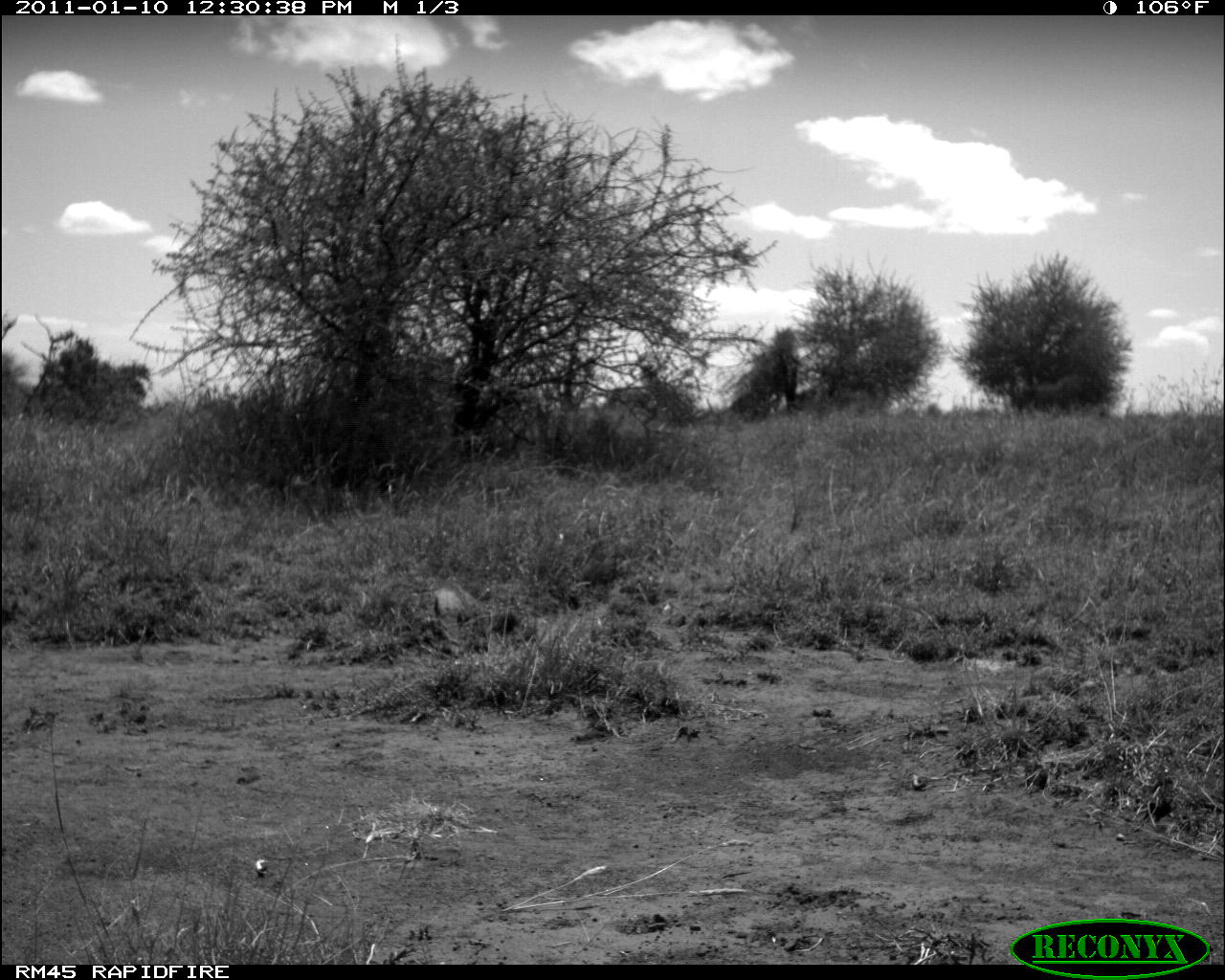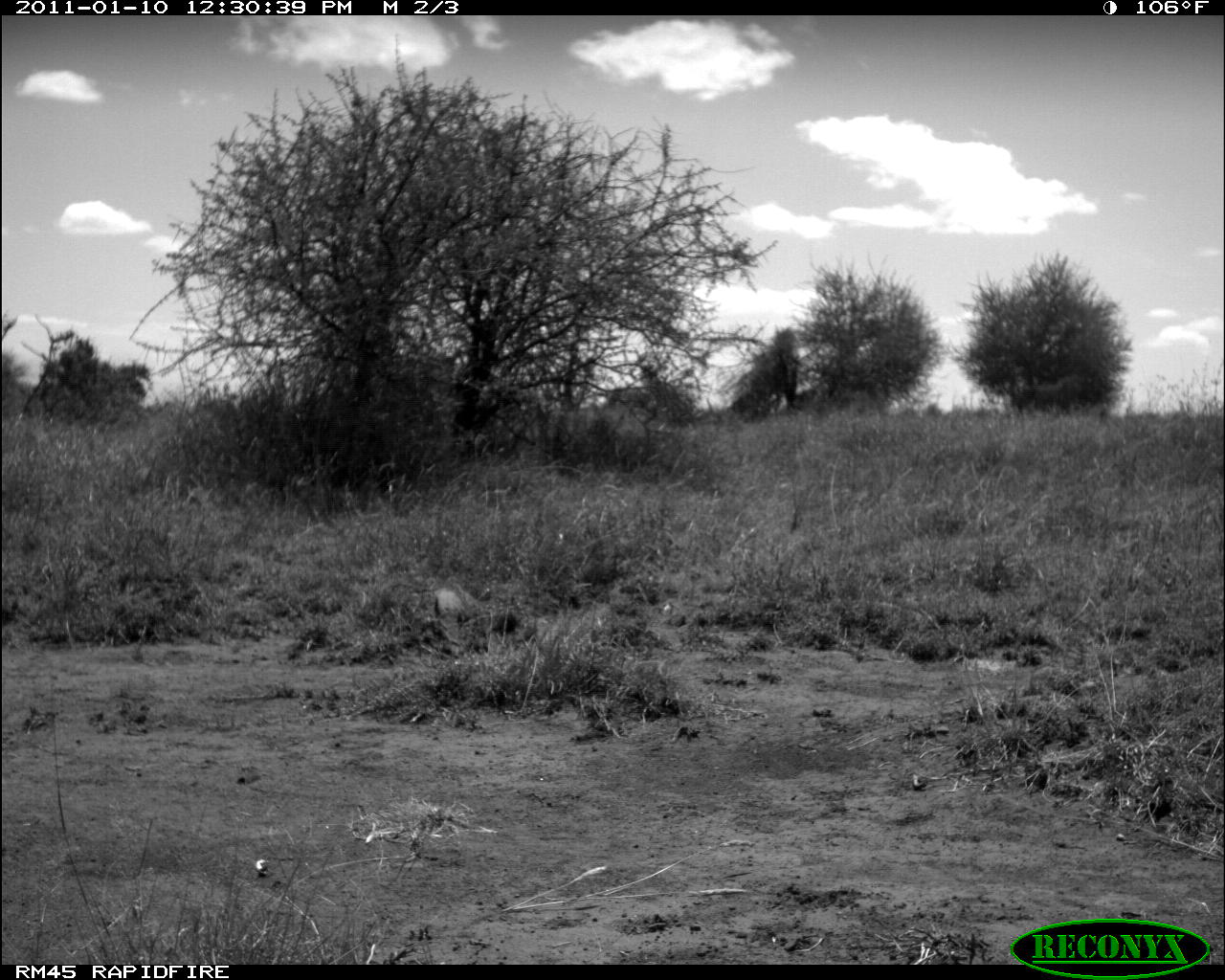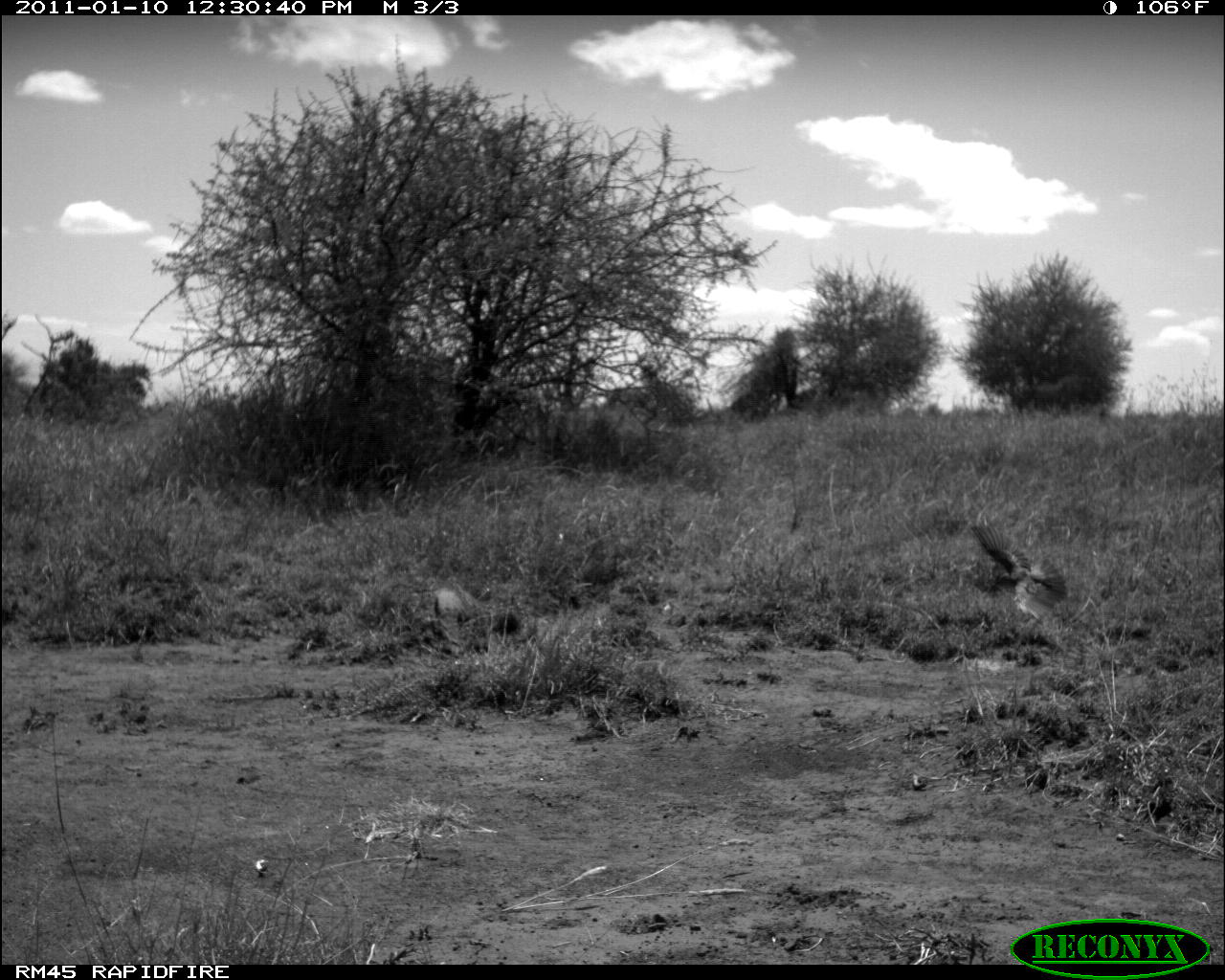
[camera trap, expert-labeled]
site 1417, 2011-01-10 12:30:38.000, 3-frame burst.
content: unidentified animal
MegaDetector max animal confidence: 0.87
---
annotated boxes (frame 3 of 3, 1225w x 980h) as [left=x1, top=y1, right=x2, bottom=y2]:
unknown: [left=970, top=525, right=1067, bottom=624]